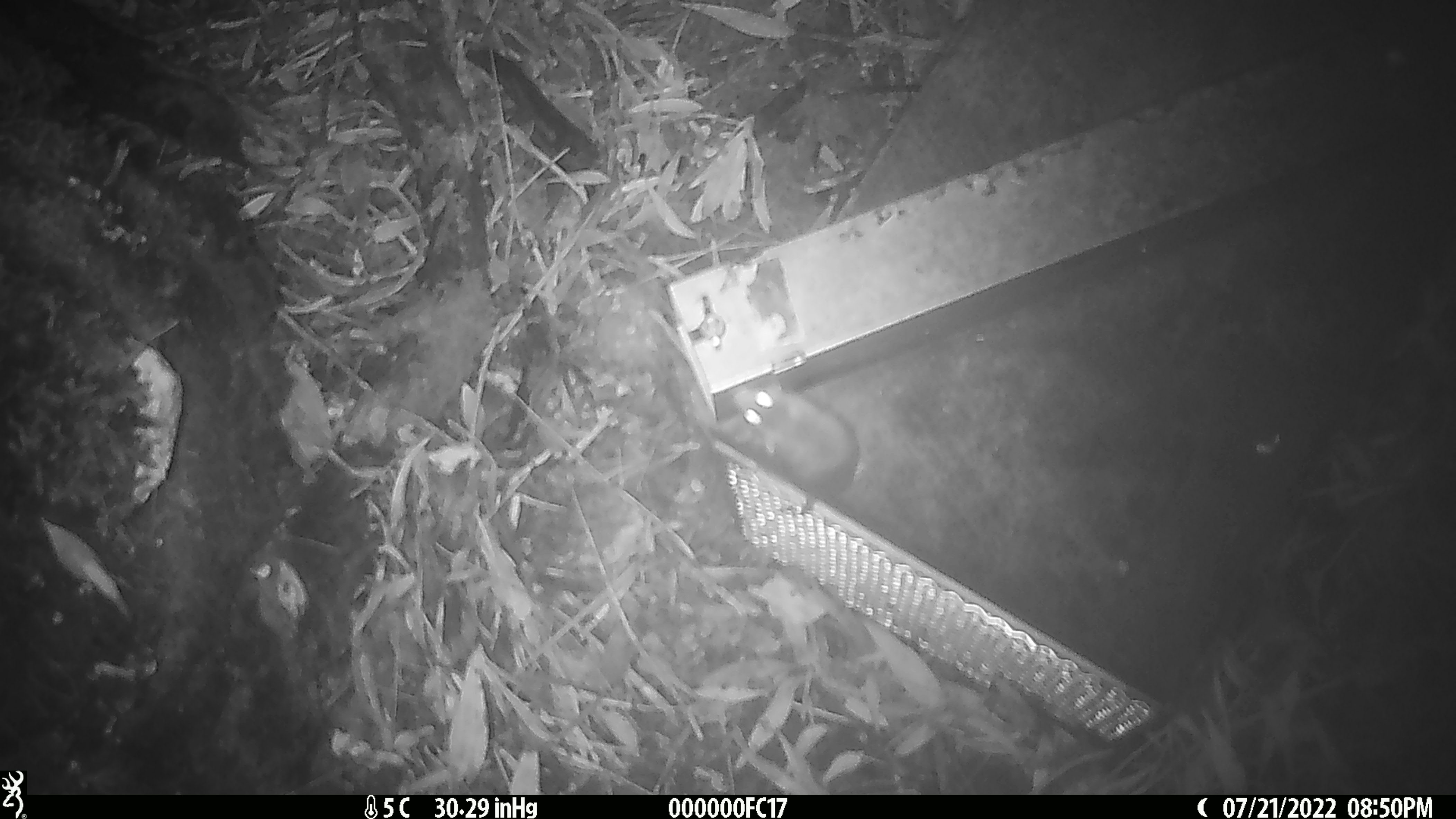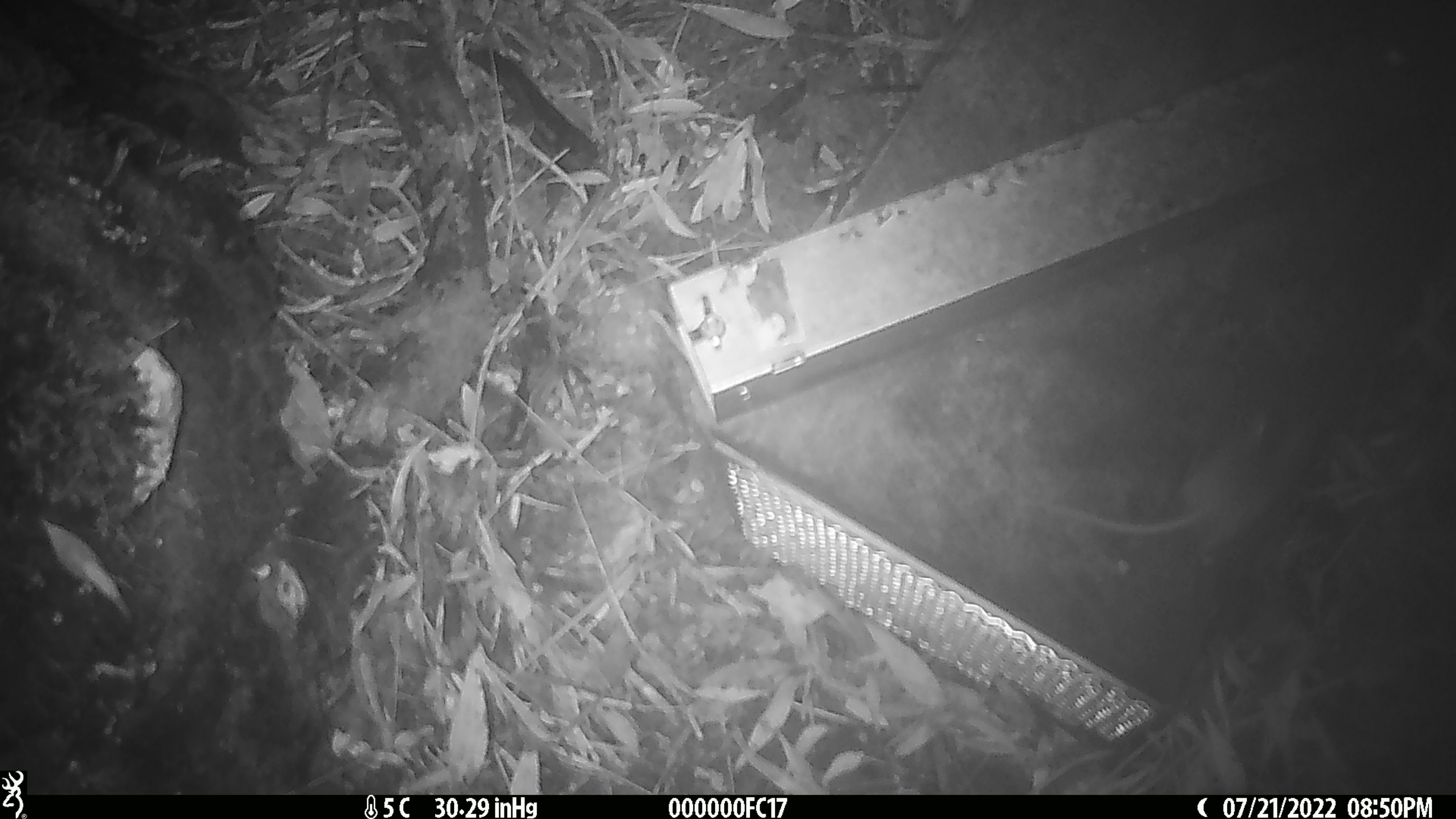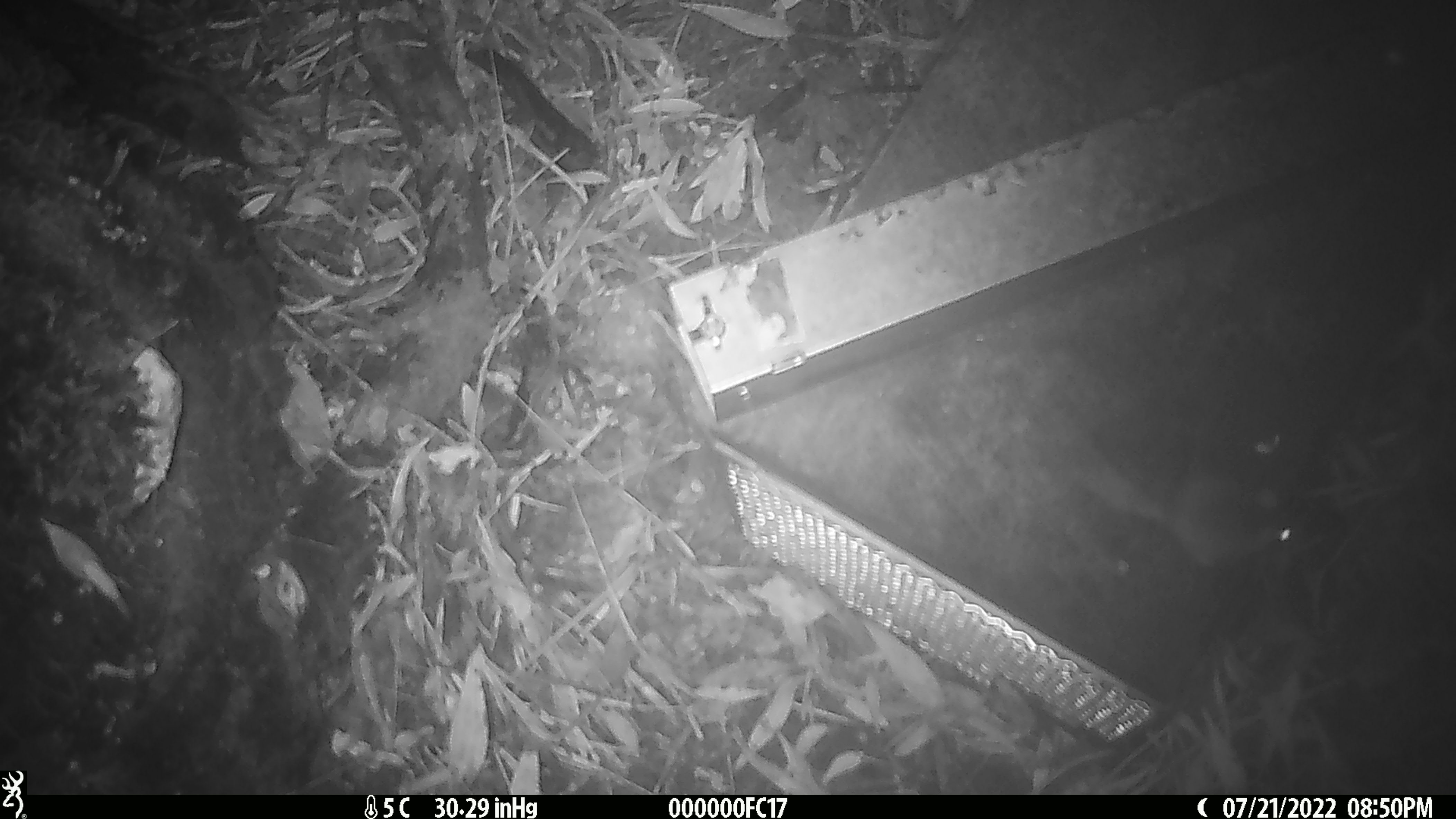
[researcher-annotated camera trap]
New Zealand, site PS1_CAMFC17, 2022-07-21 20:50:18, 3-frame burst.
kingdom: Animalia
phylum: Chordata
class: Mammalia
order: Rodentia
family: Muridae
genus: Mus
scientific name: Mus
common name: mouse